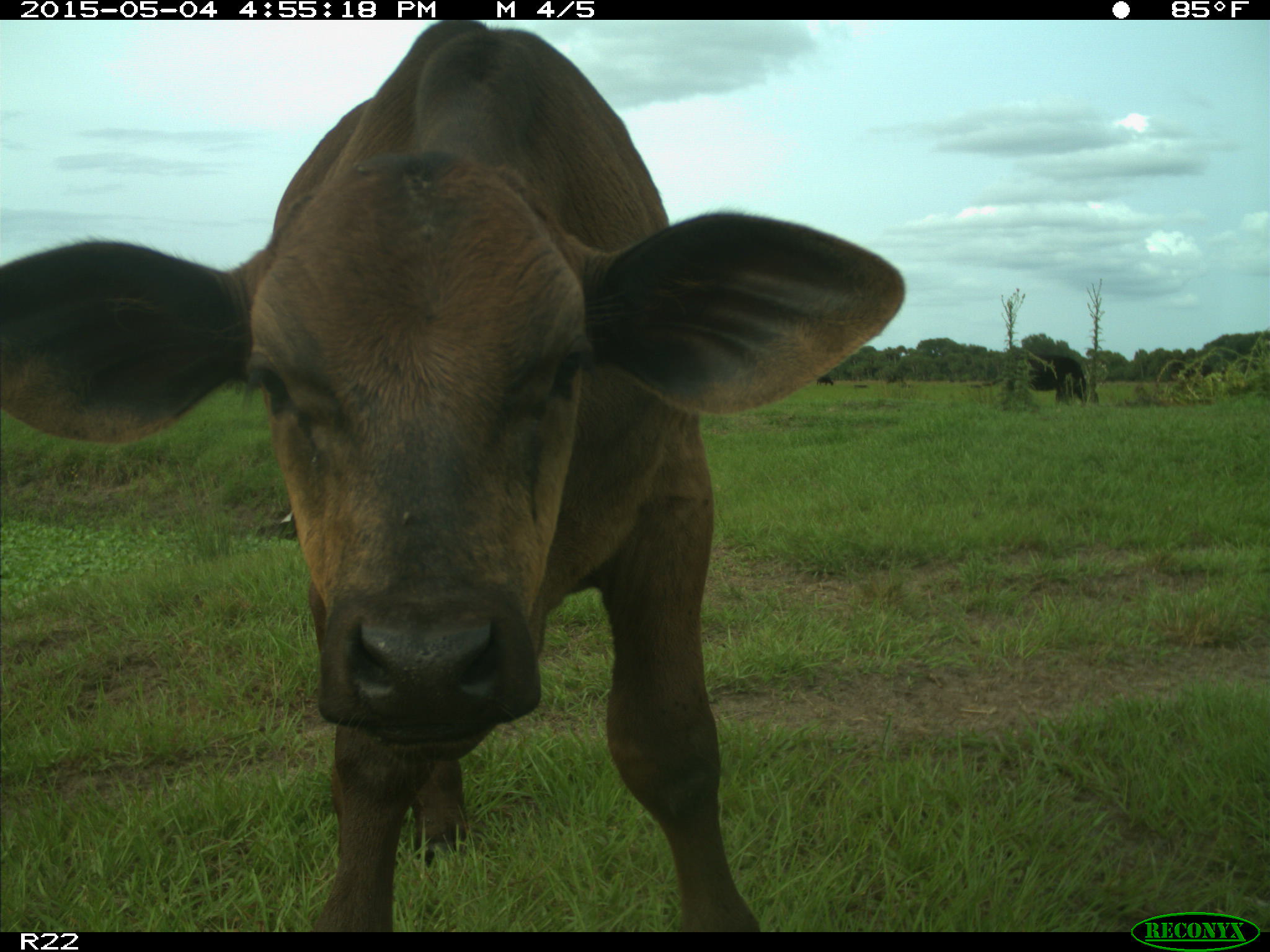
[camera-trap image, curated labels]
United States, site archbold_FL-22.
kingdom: Animalia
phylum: Chordata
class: Mammalia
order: Artiodactyla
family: Bovidae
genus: Bos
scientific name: Bos taurus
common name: domestic cow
Bos taurus (domestic cow).